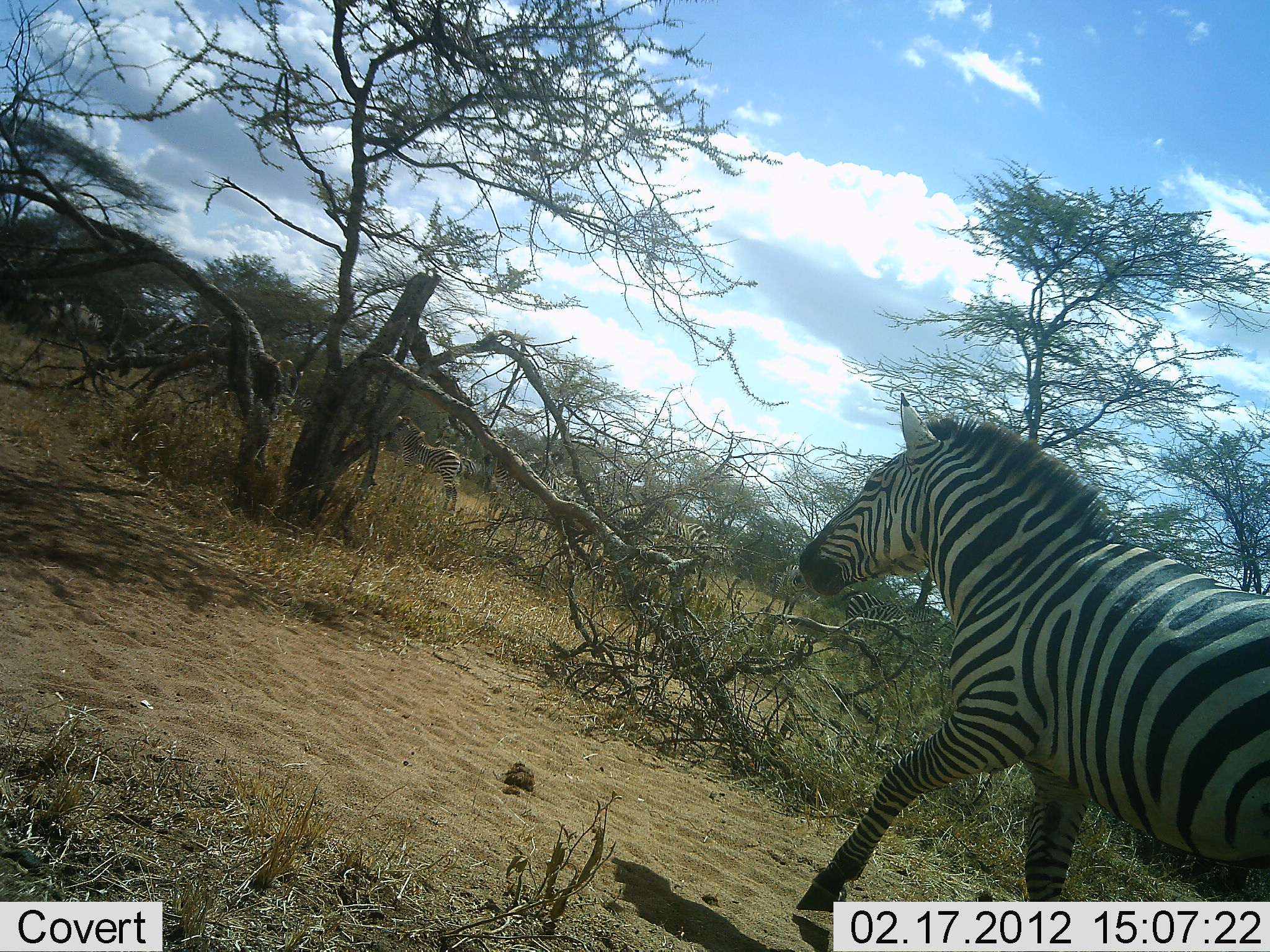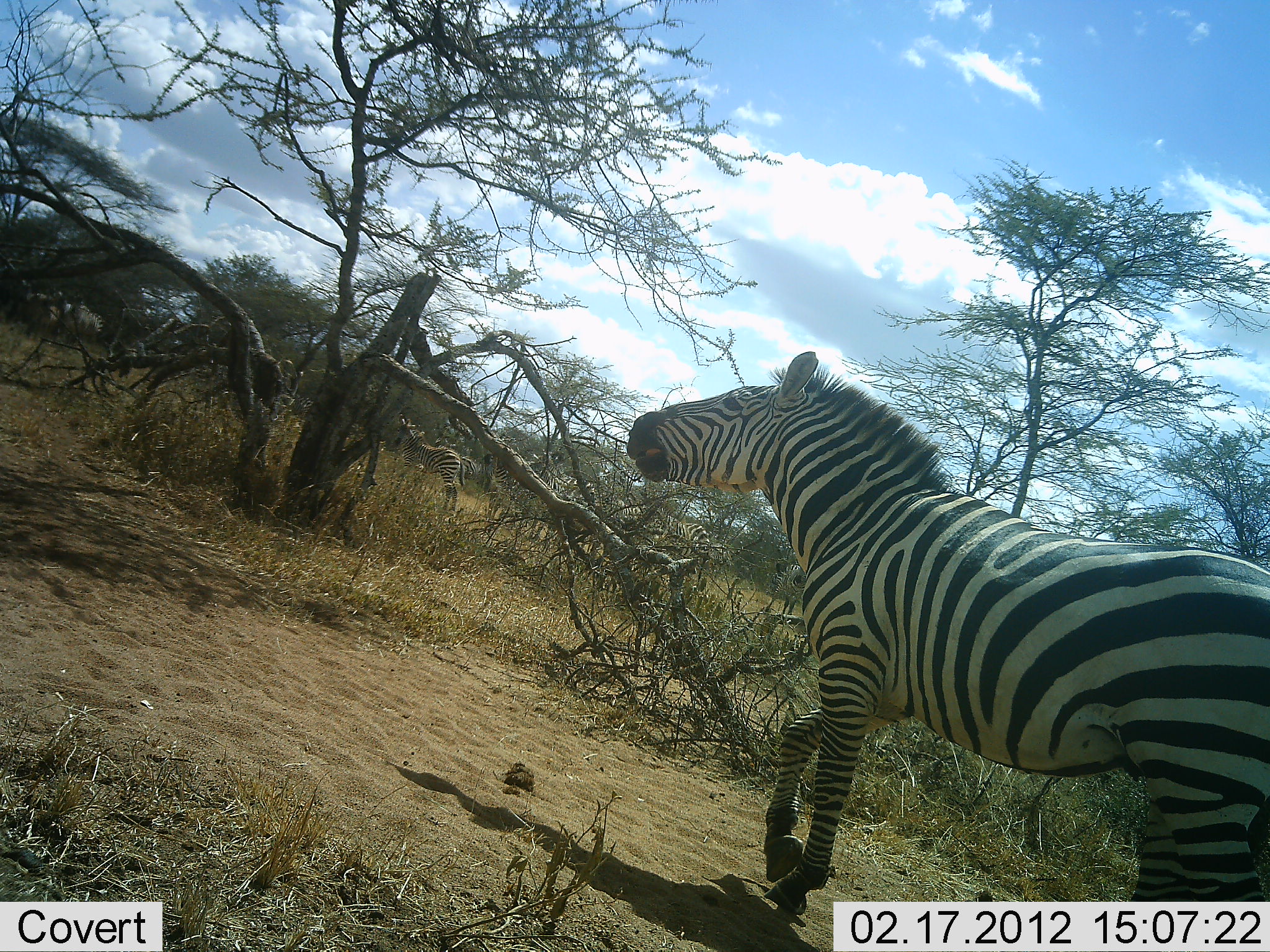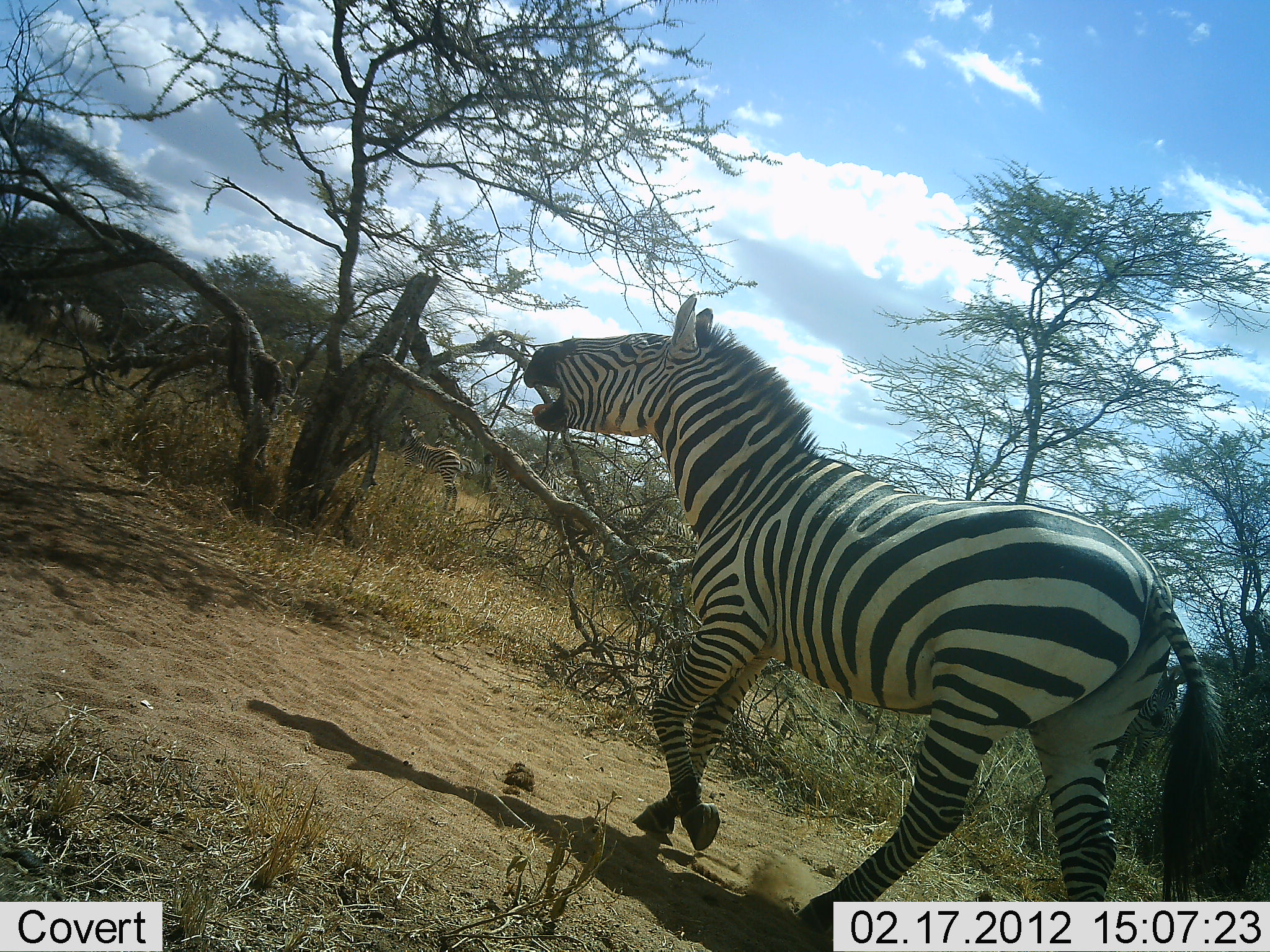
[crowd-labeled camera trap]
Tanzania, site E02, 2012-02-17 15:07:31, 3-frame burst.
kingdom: Animalia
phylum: Chordata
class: Mammalia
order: Perissodactyla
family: Equidae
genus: Equus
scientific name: Equus quagga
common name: plains zebra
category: zebra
Zebra (plains zebra) (Equus quagga), count 1. Behavior (volunteer vote fractions): standing 28%, resting 0%, moving 96%, interacting 12%. Young present (vote fraction): 4%. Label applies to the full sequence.